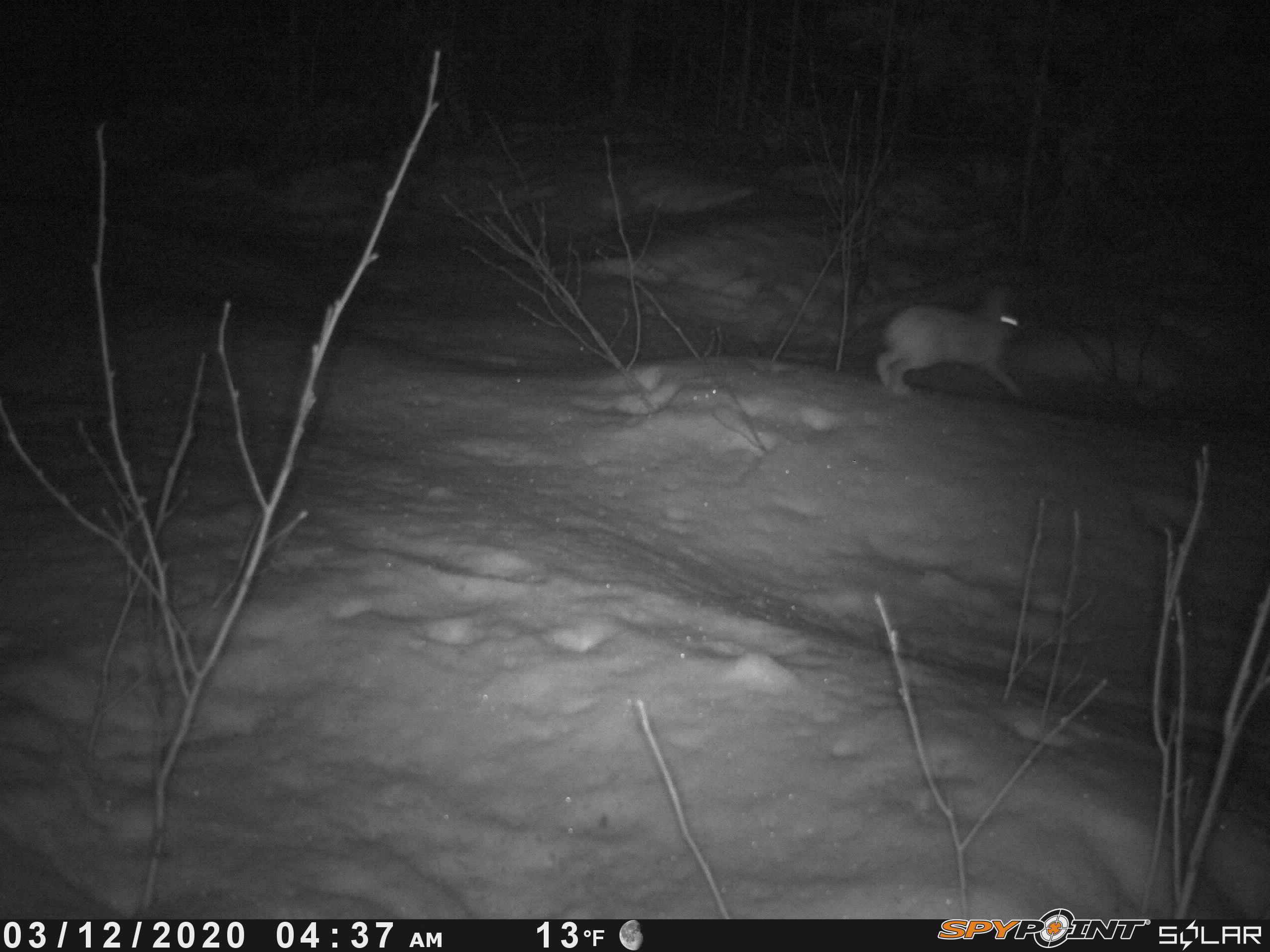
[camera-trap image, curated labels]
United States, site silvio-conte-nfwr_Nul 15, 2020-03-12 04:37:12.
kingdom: Animalia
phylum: Chordata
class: Mammalia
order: Lagomorpha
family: Leporidae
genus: Lepus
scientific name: Lepus americanus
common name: snowshoe hare